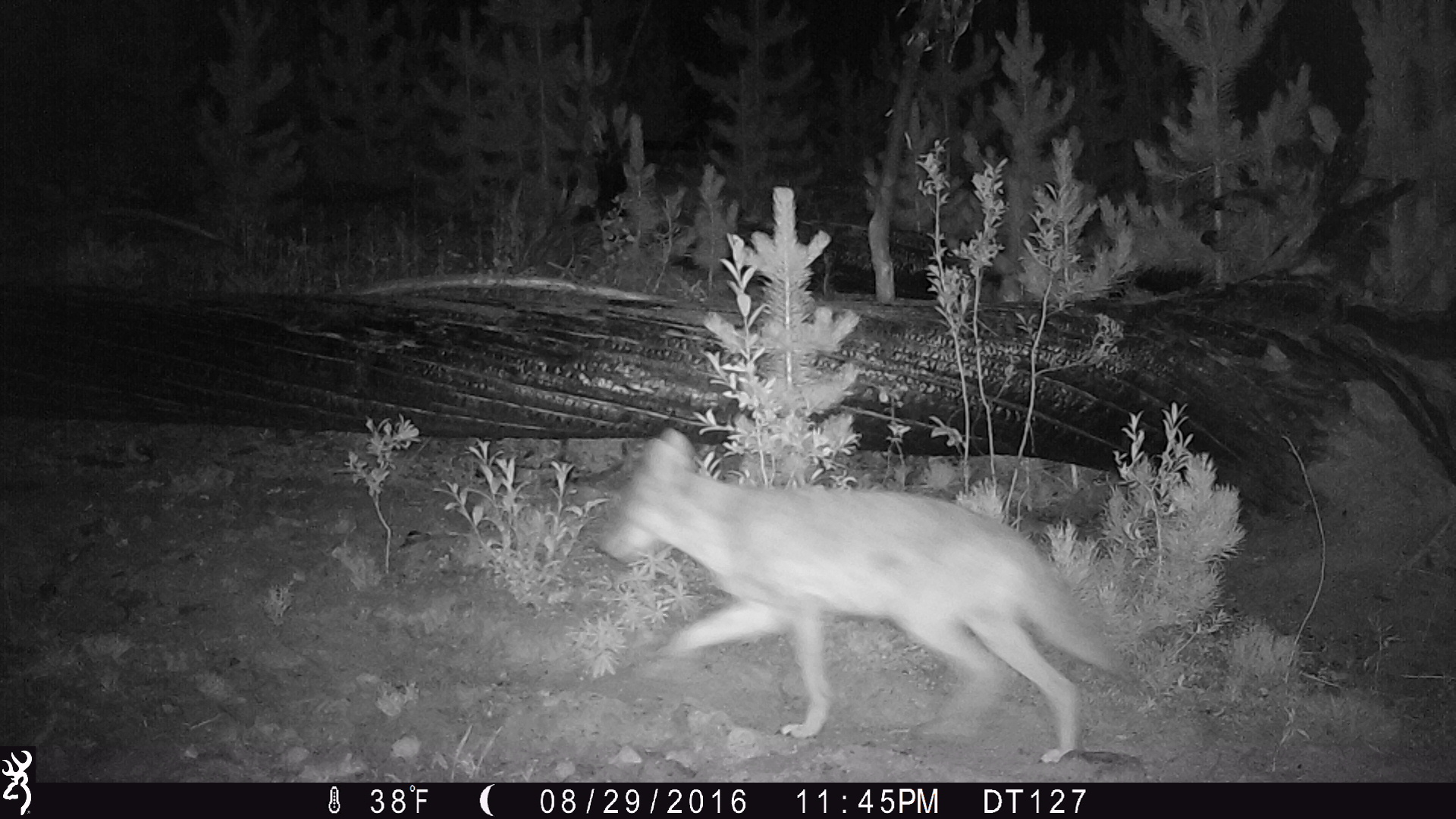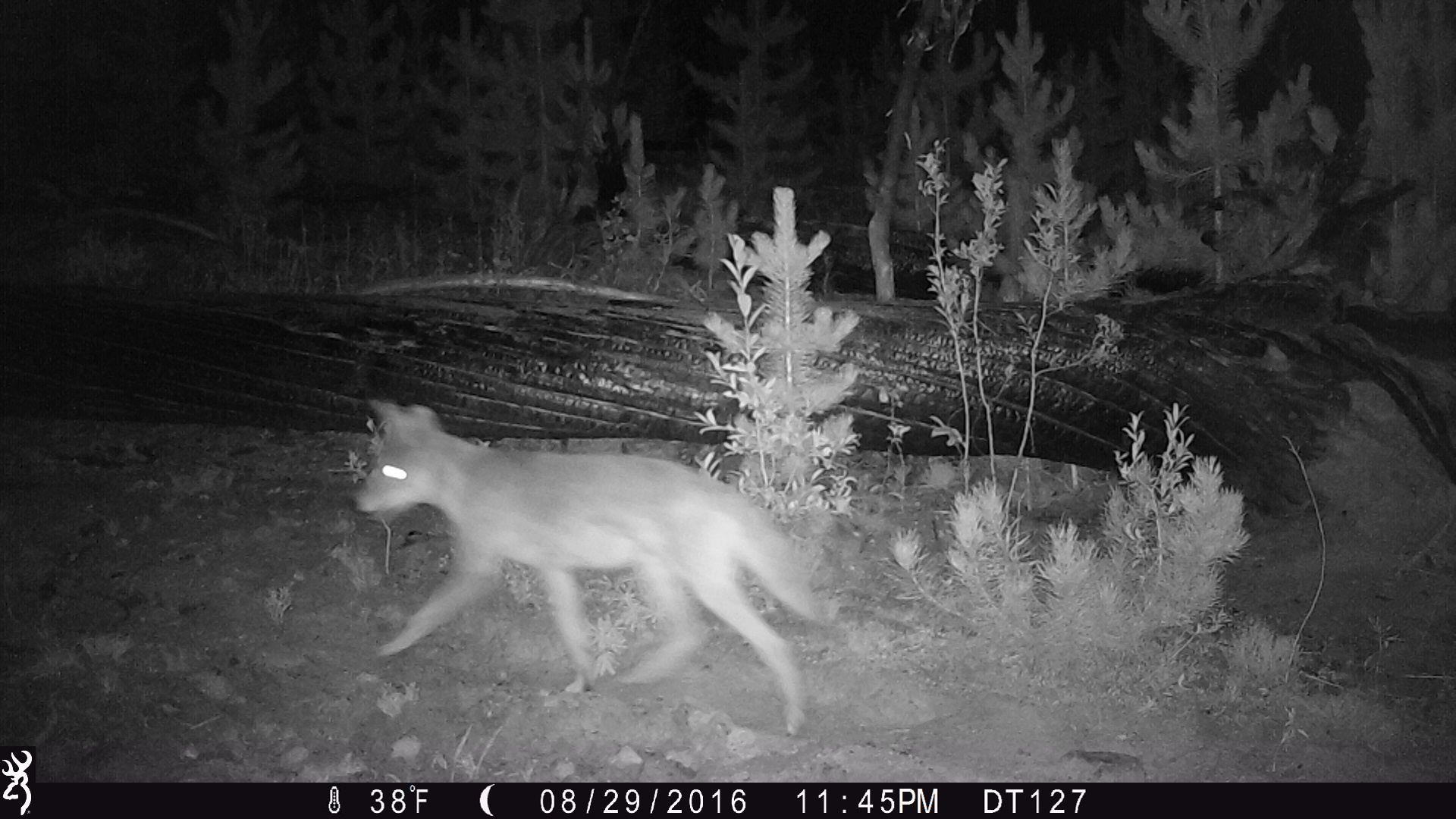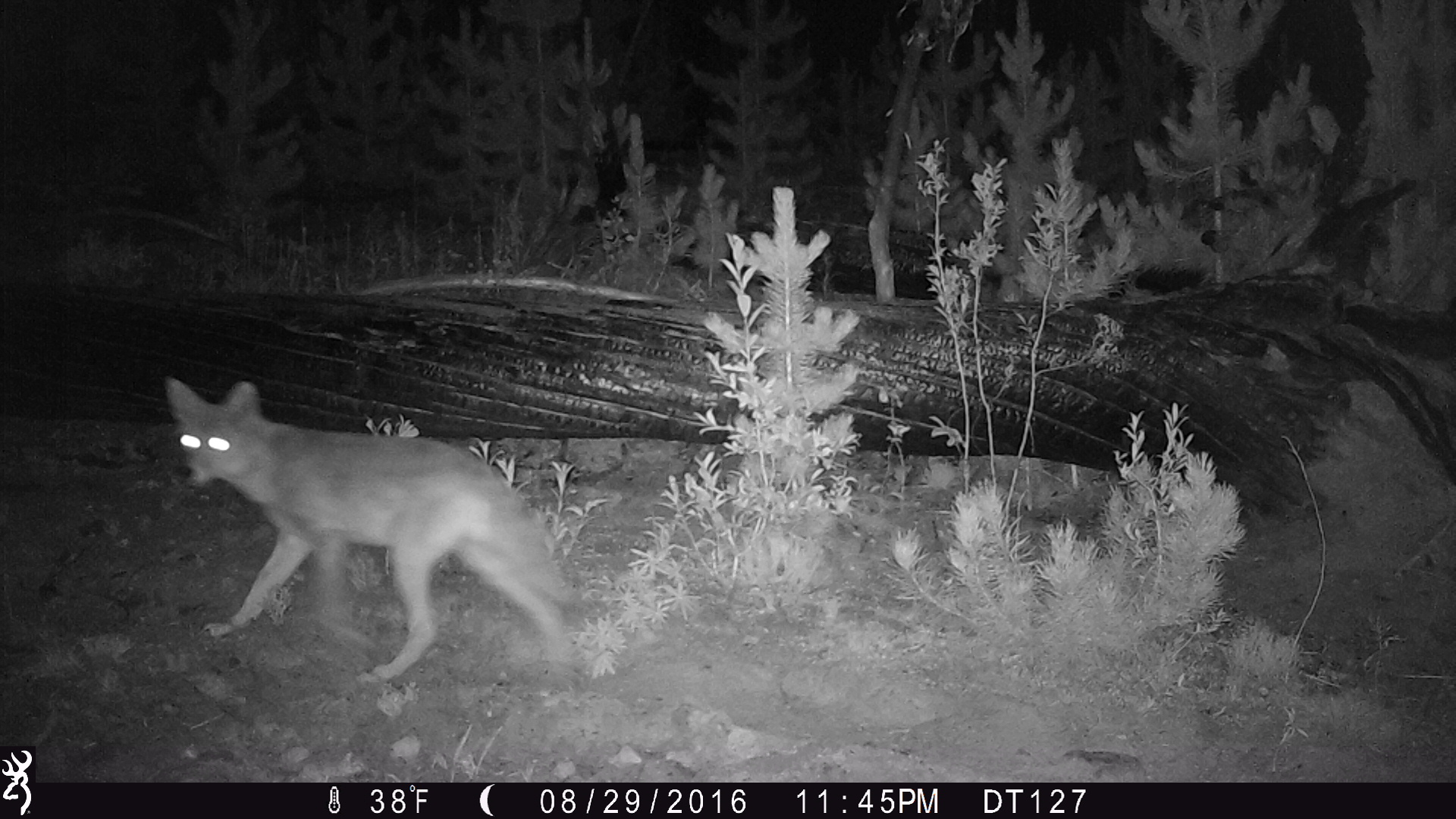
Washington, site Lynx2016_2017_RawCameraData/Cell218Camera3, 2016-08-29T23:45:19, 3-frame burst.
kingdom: Animalia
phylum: Chordata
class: Mammalia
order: Carnivora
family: Canidae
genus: Canis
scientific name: Canis latrans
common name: coyote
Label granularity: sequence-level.